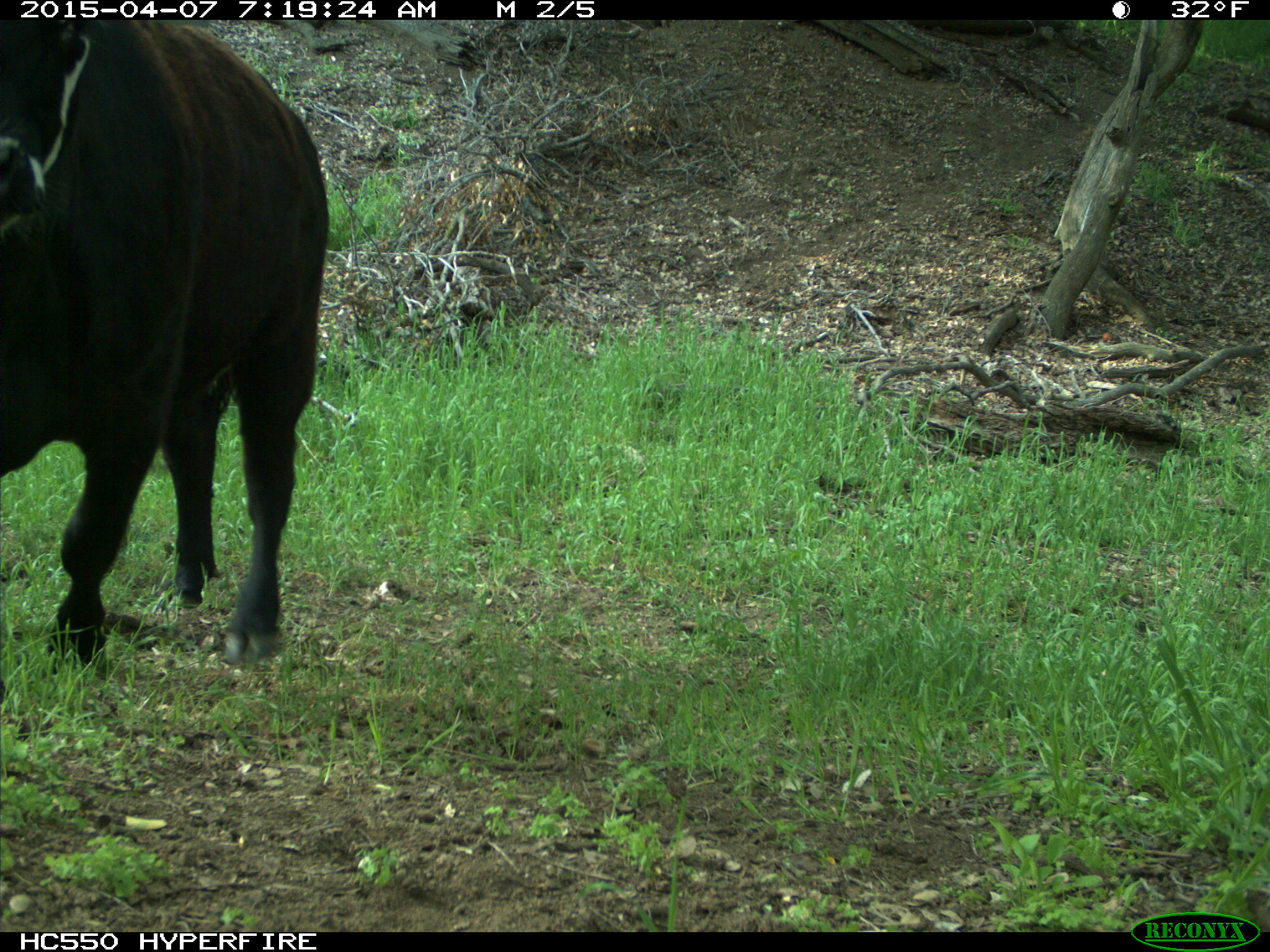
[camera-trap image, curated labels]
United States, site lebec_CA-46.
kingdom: Animalia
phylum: Chordata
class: Mammalia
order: Artiodactyla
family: Bovidae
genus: Bos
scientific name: Bos taurus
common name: domestic cow